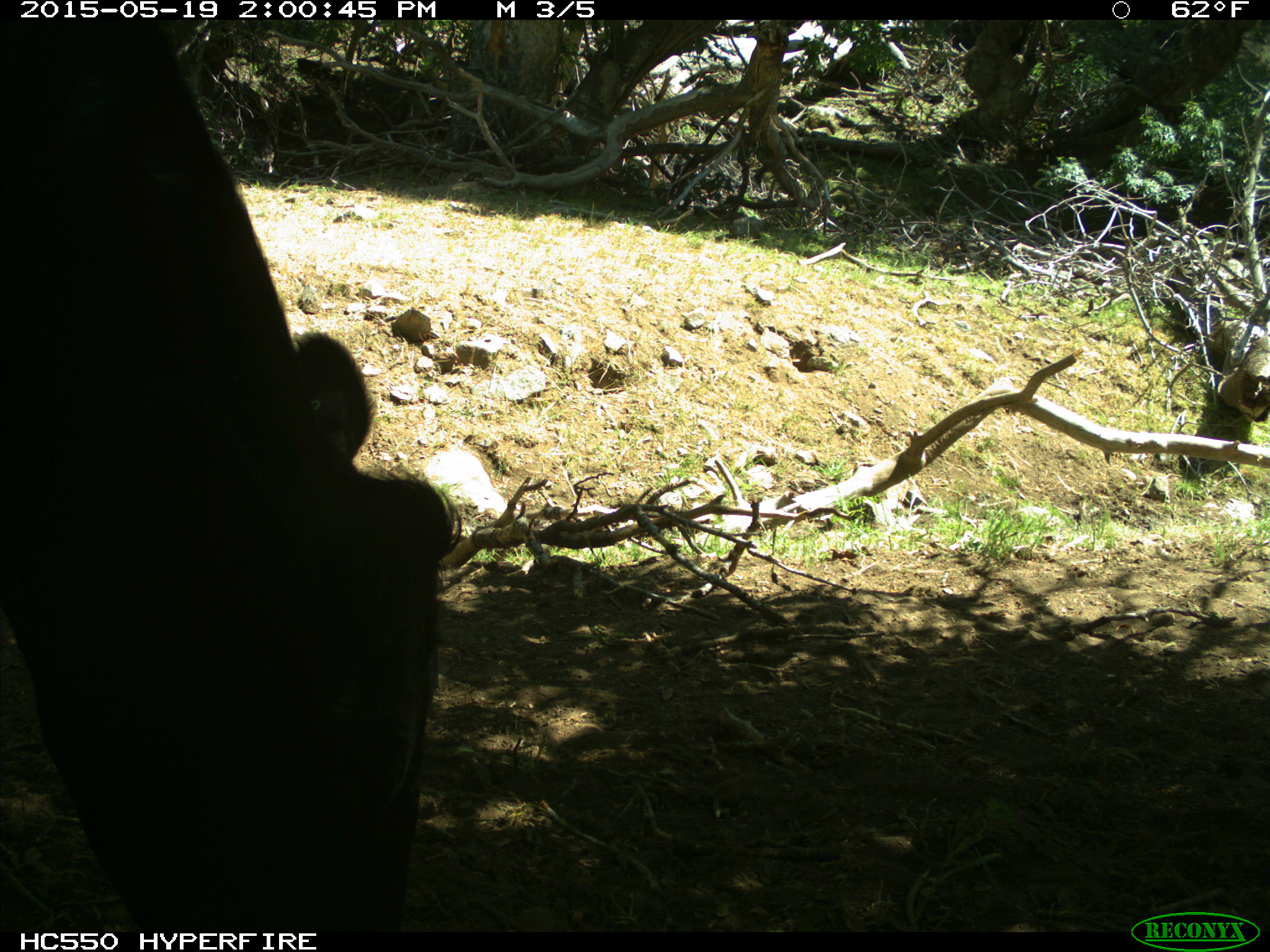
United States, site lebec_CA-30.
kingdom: Animalia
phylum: Chordata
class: Mammalia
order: Artiodactyla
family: Bovidae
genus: Bos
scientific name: Bos taurus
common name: domestic cow